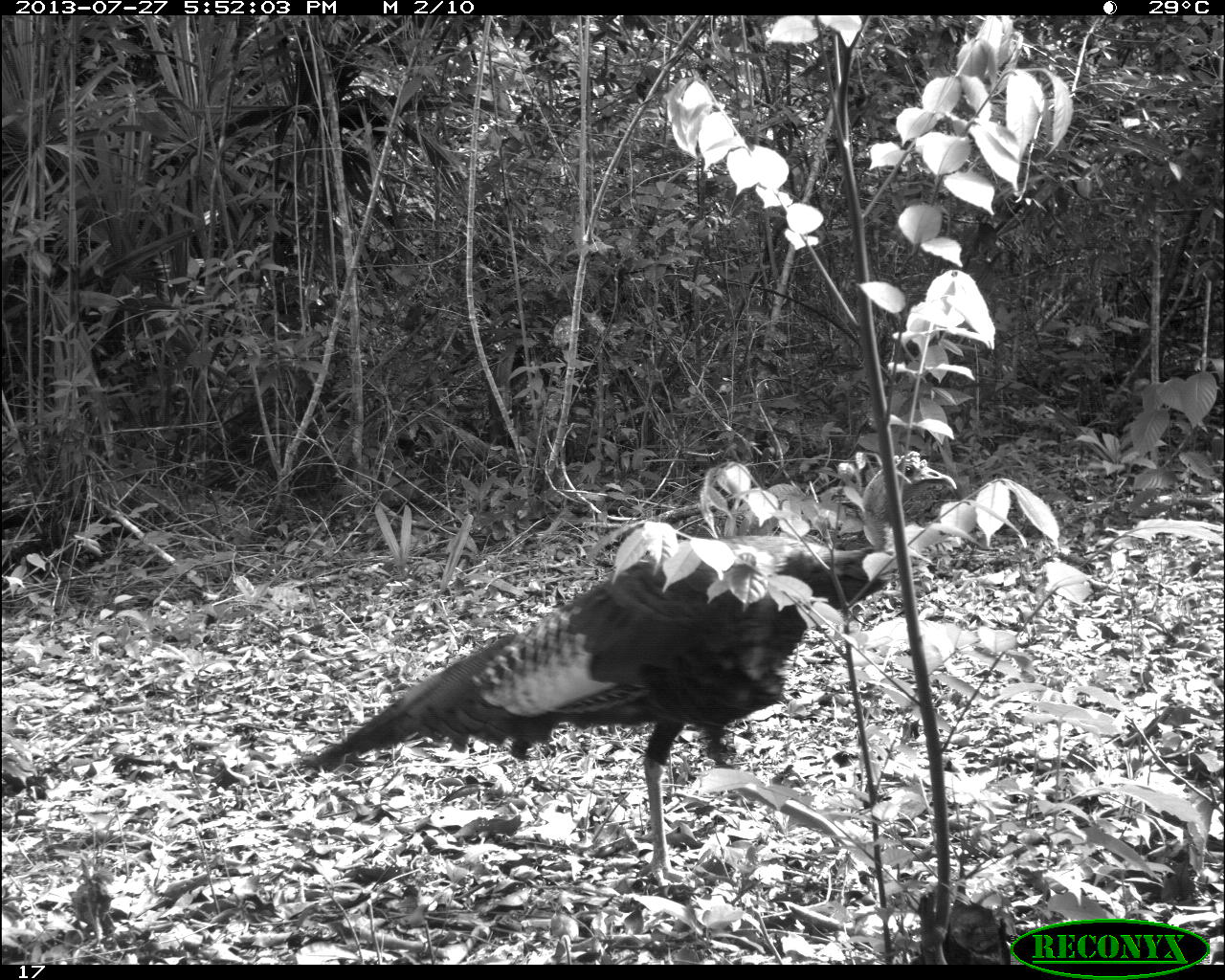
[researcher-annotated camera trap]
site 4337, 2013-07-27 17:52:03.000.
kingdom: Animalia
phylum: Chordata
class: Aves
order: Galliformes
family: Phasianidae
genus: Meleagris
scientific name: Meleagris ocellata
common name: ocellated turkey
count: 1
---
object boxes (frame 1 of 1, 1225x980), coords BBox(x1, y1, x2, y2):
meleagris ocellata: BBox(298, 449, 956, 887)